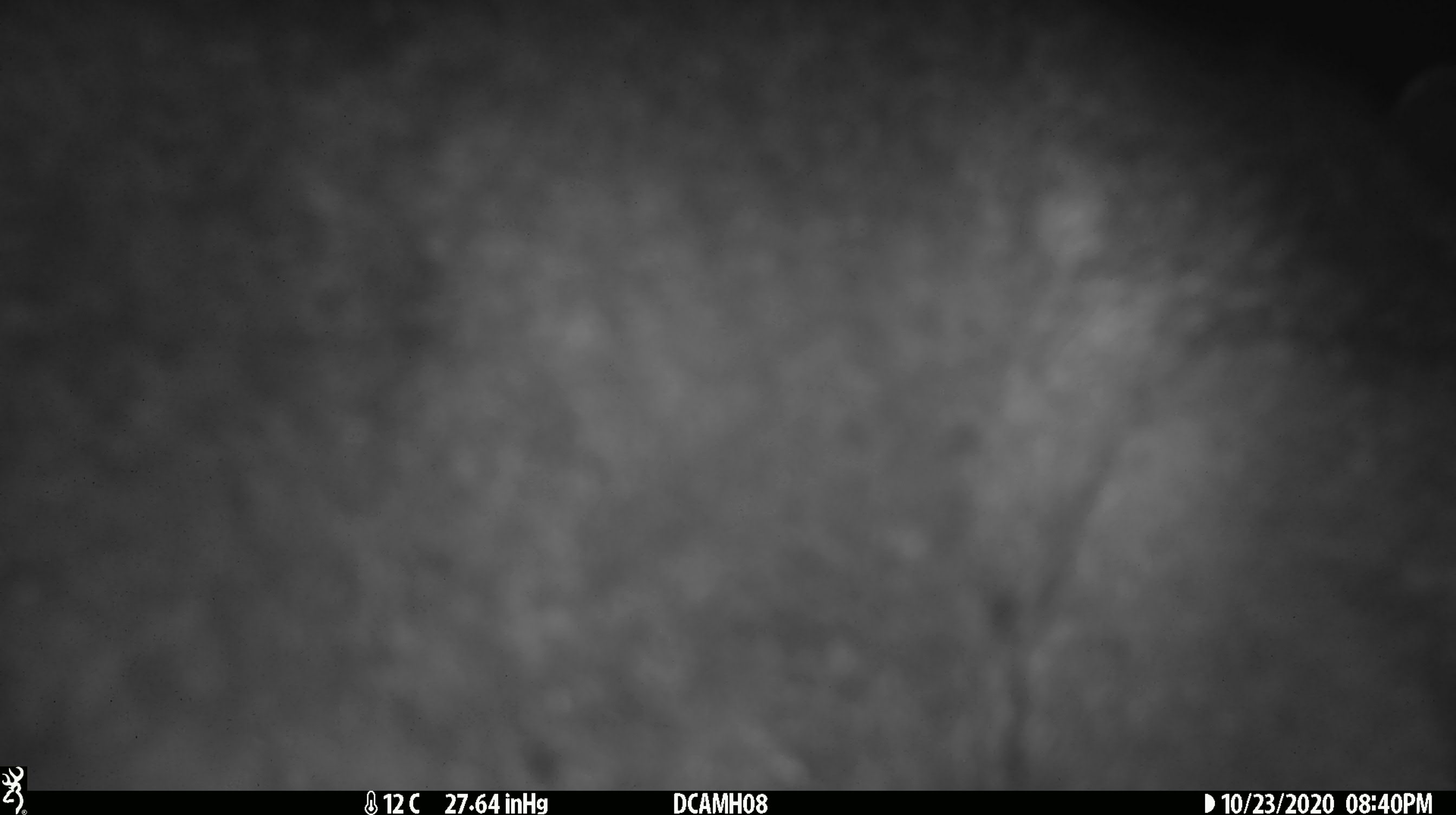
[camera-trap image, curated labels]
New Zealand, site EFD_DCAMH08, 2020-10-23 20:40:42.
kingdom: Animalia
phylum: Chordata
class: Mammalia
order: Diprotodontia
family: Phalangeridae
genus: Trichosurus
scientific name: Trichosurus vulpecula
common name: common brushtail possum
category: possum